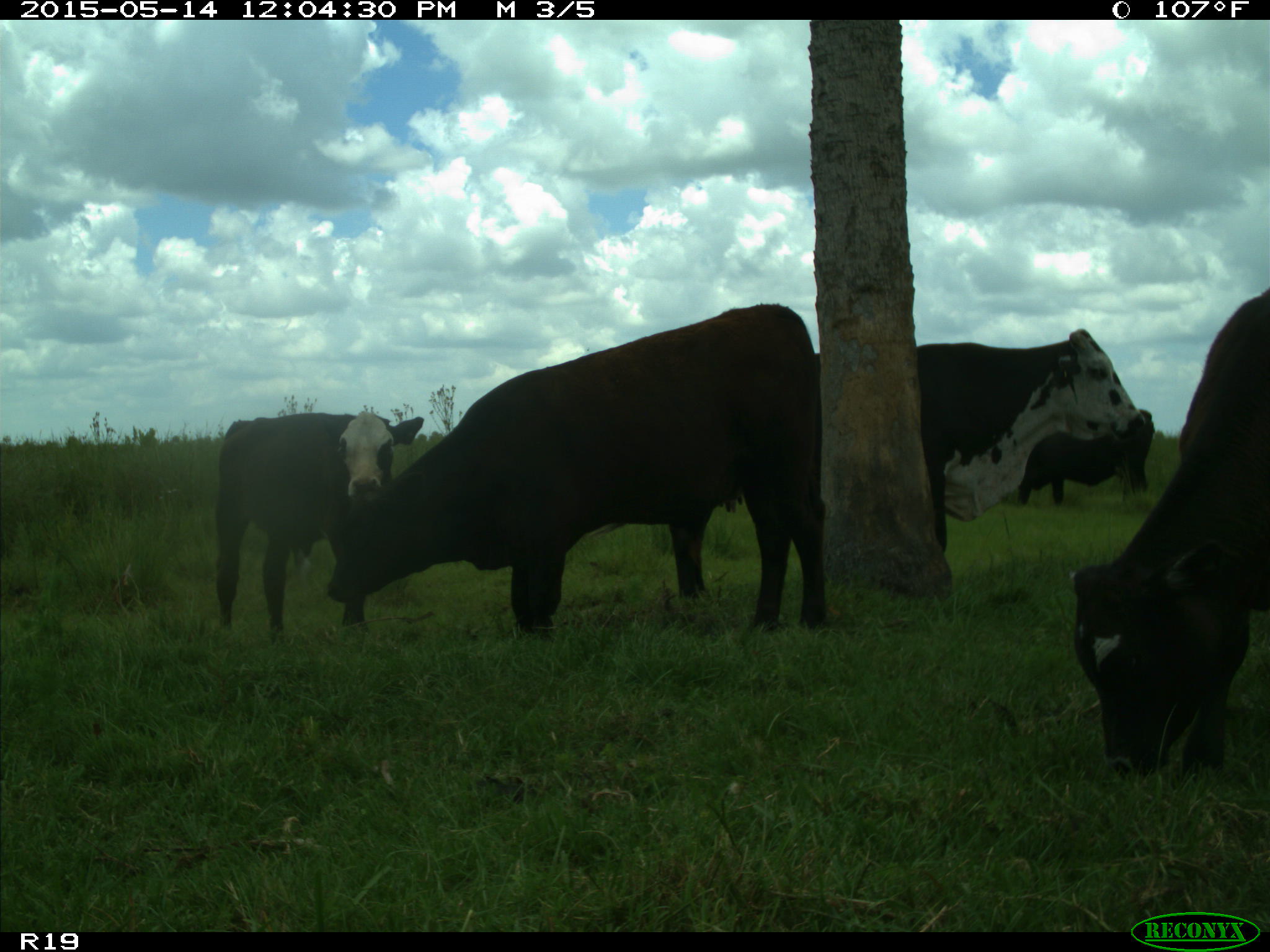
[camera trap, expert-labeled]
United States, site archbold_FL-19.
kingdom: Animalia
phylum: Chordata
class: Mammalia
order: Artiodactyla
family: Bovidae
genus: Bos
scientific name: Bos taurus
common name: domestic cow